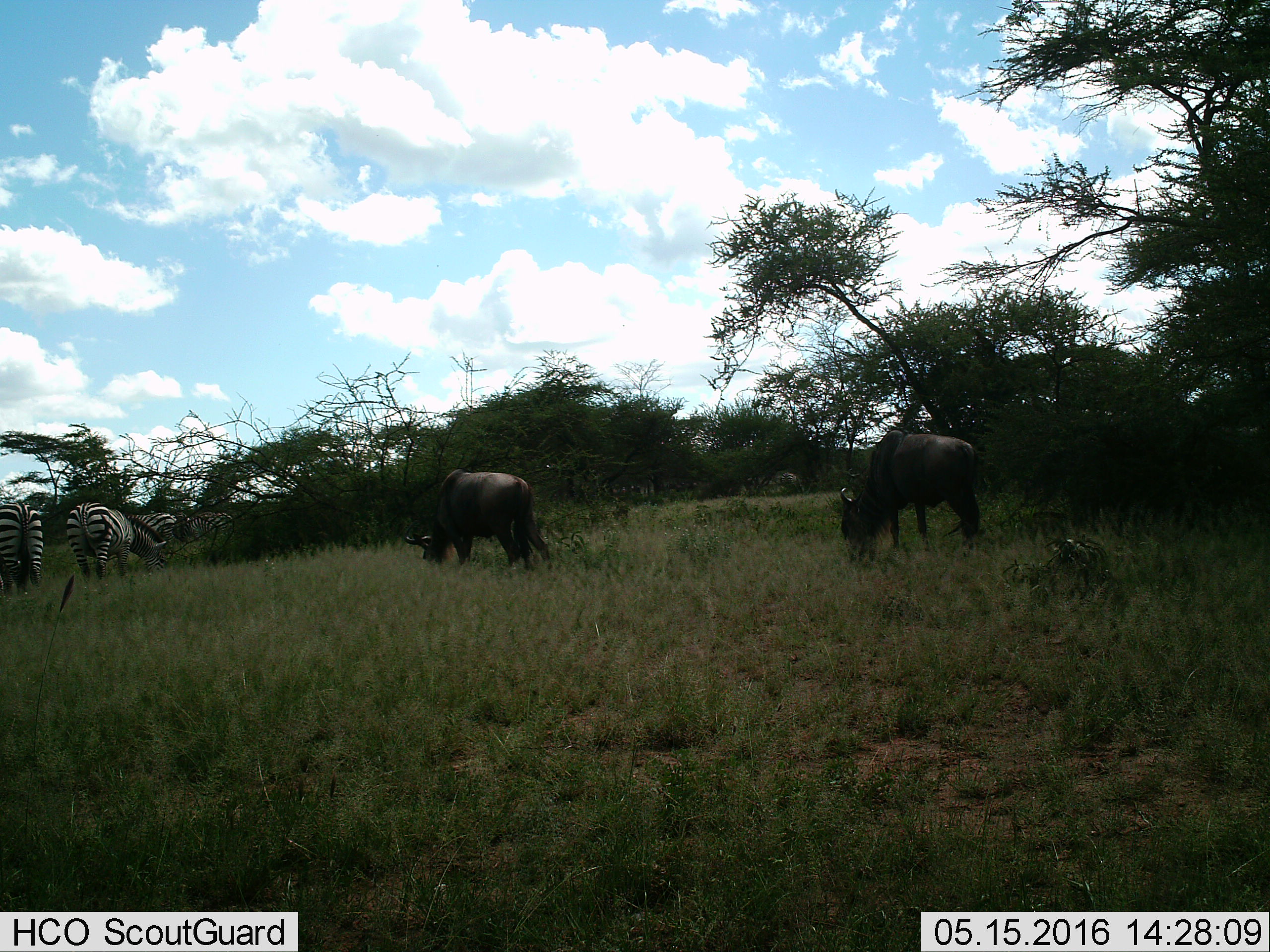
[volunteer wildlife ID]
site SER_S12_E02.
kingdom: Animalia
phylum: Chordata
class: Mammalia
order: Artiodactyla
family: Bovidae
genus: Connochaetes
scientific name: Connochaetes taurinus taurinus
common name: blue wildebeest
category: wildebeestblue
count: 2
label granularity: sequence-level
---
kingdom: Animalia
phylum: Chordata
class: Mammalia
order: Perissodactyla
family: Equidae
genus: Equus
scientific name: Equus quagga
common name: plains zebra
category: zebraplains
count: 4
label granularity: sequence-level